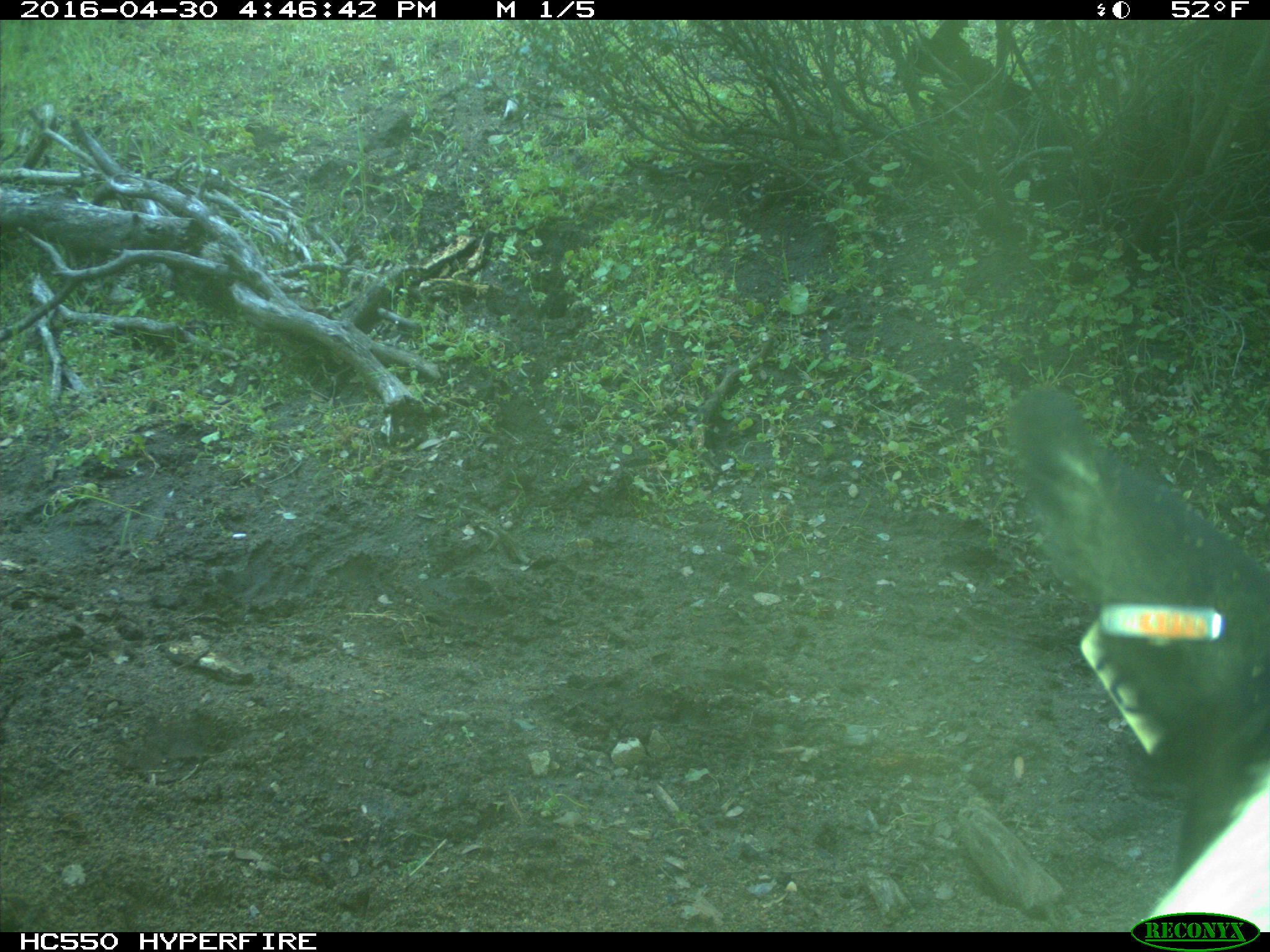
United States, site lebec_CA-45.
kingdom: Animalia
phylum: Chordata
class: Mammalia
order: Artiodactyla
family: Bovidae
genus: Bos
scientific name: Bos taurus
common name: domestic cow